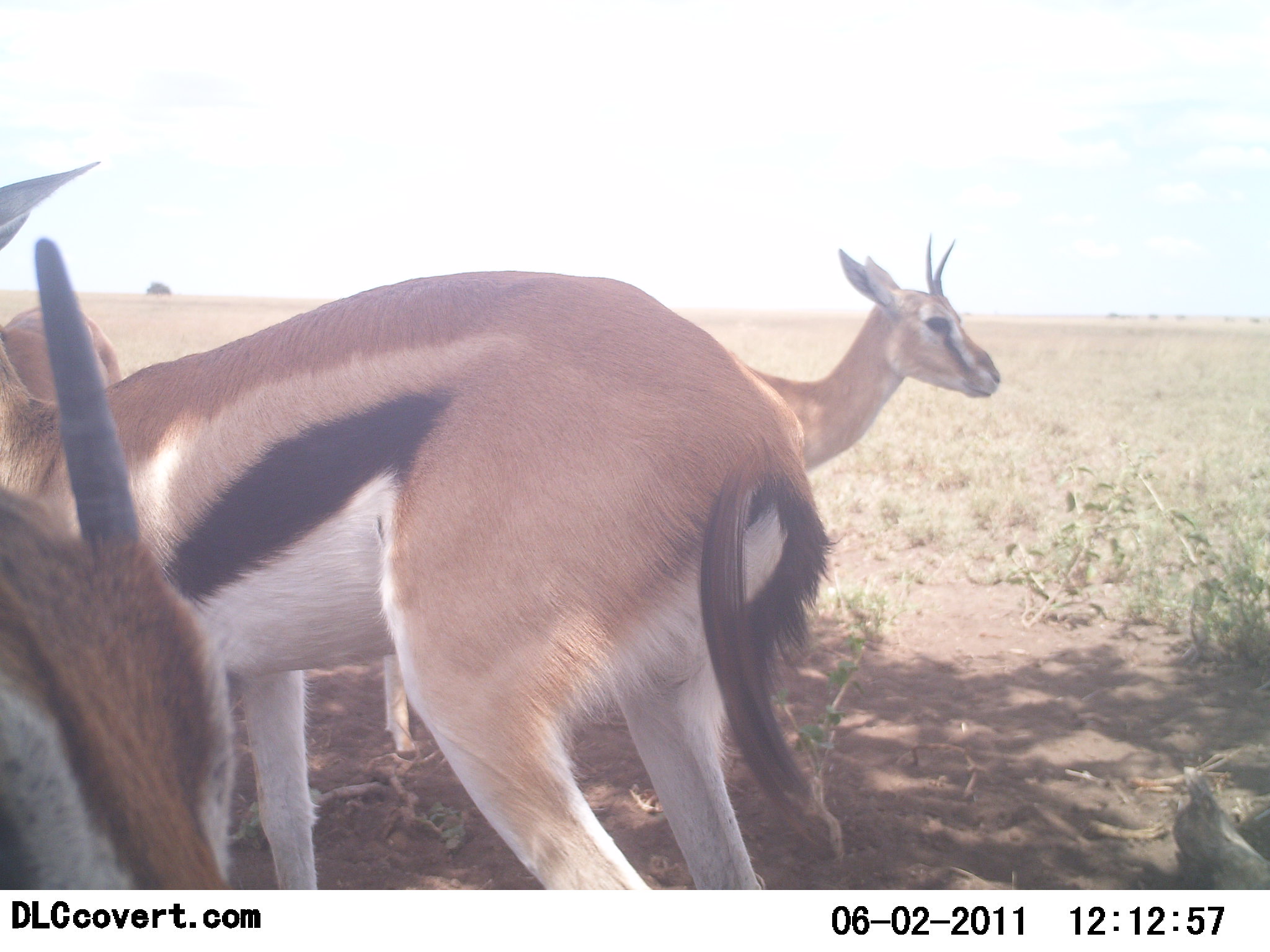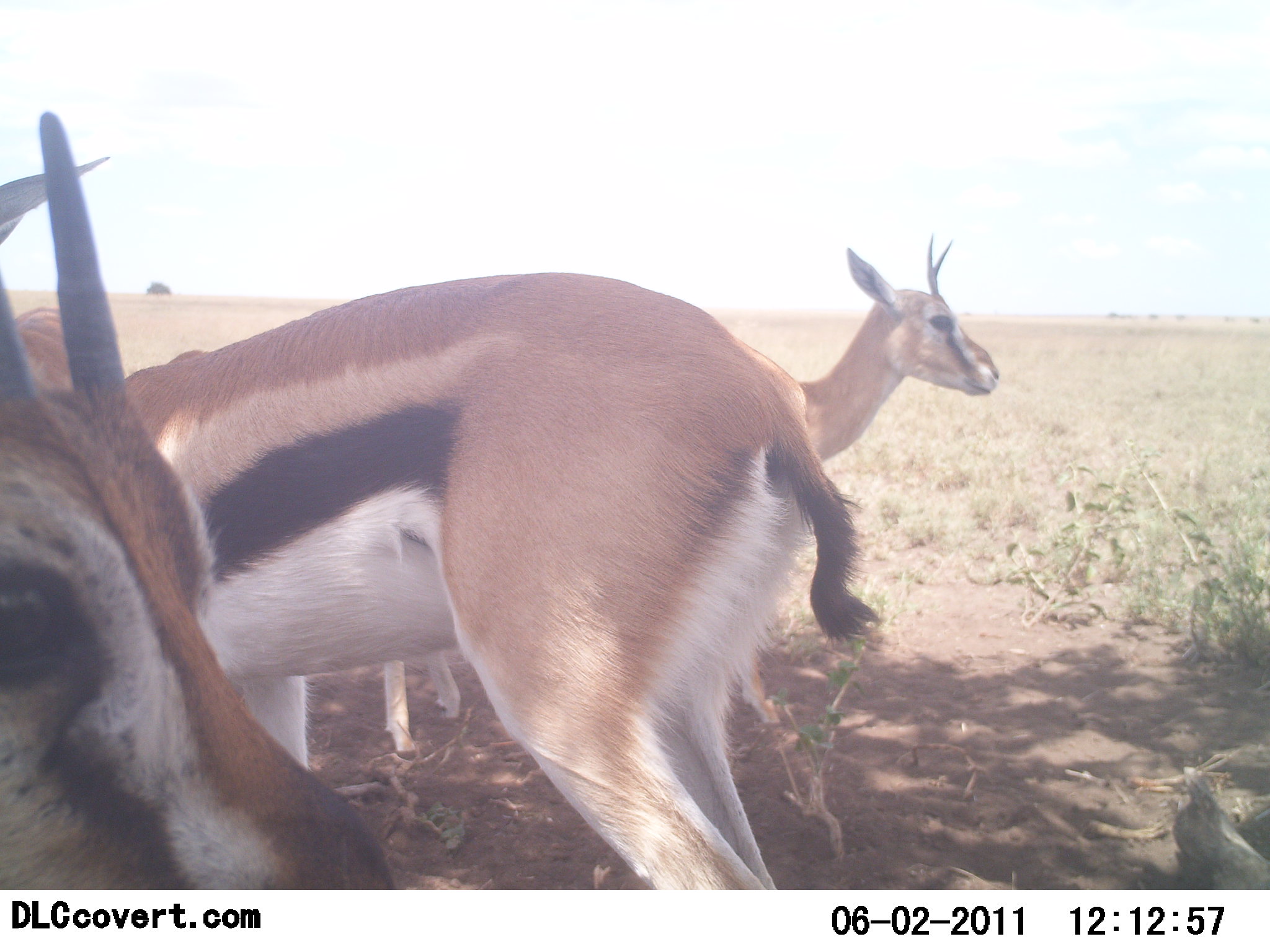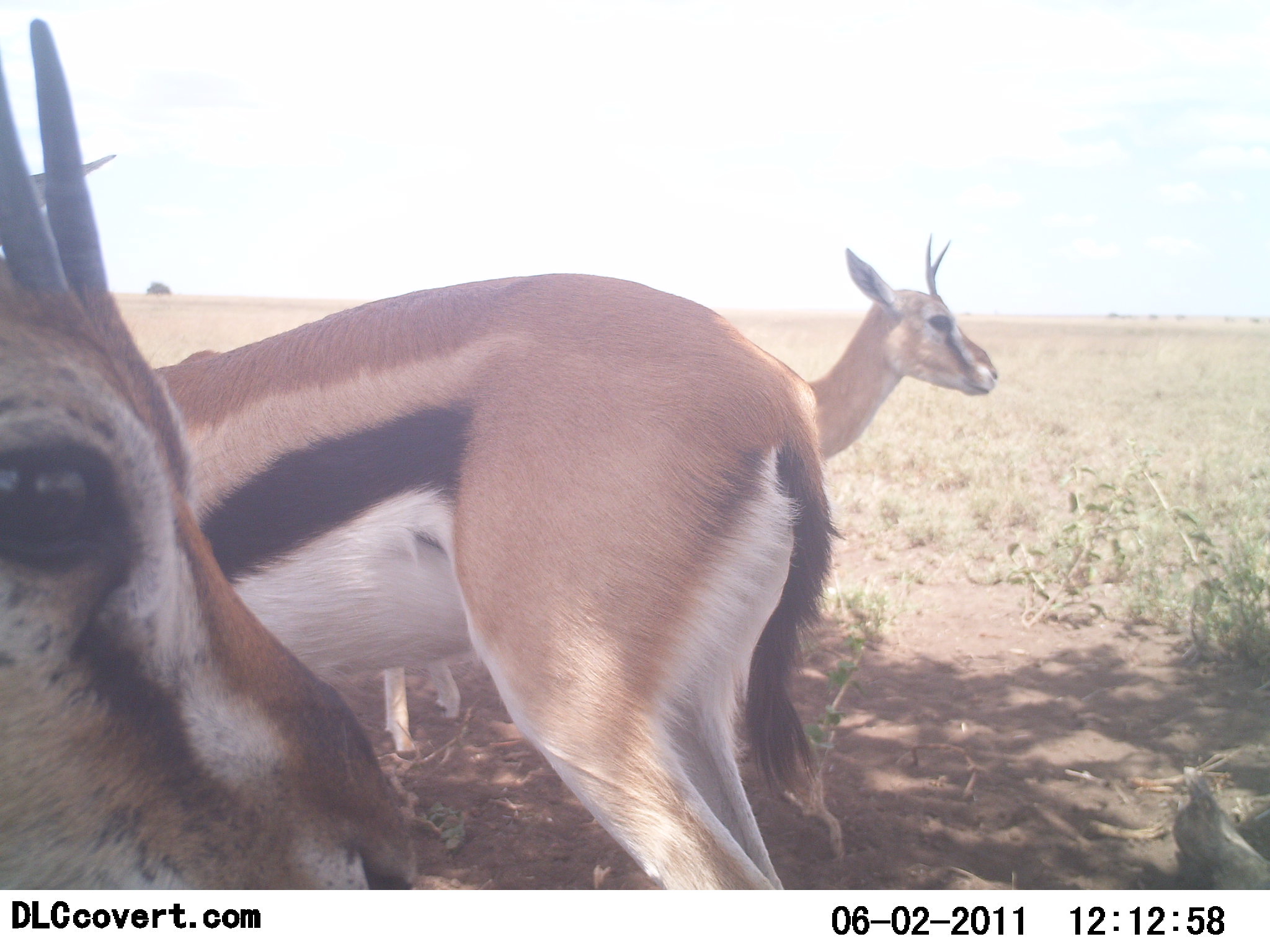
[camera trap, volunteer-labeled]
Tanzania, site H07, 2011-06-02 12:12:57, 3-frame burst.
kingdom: Animalia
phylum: Chordata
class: Mammalia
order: Artiodactyla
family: Bovidae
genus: Eudorcas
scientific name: Eudorcas thomsonii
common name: thomson's gazelle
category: gazellethomsons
Gazellethomsons (thomson's gazelle) (Eudorcas thomsonii), count 3. Behavior (volunteer vote fractions): standing 100%, resting 0%, moving 9%, interacting 0%. Young present (vote fraction): 0%. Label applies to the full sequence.